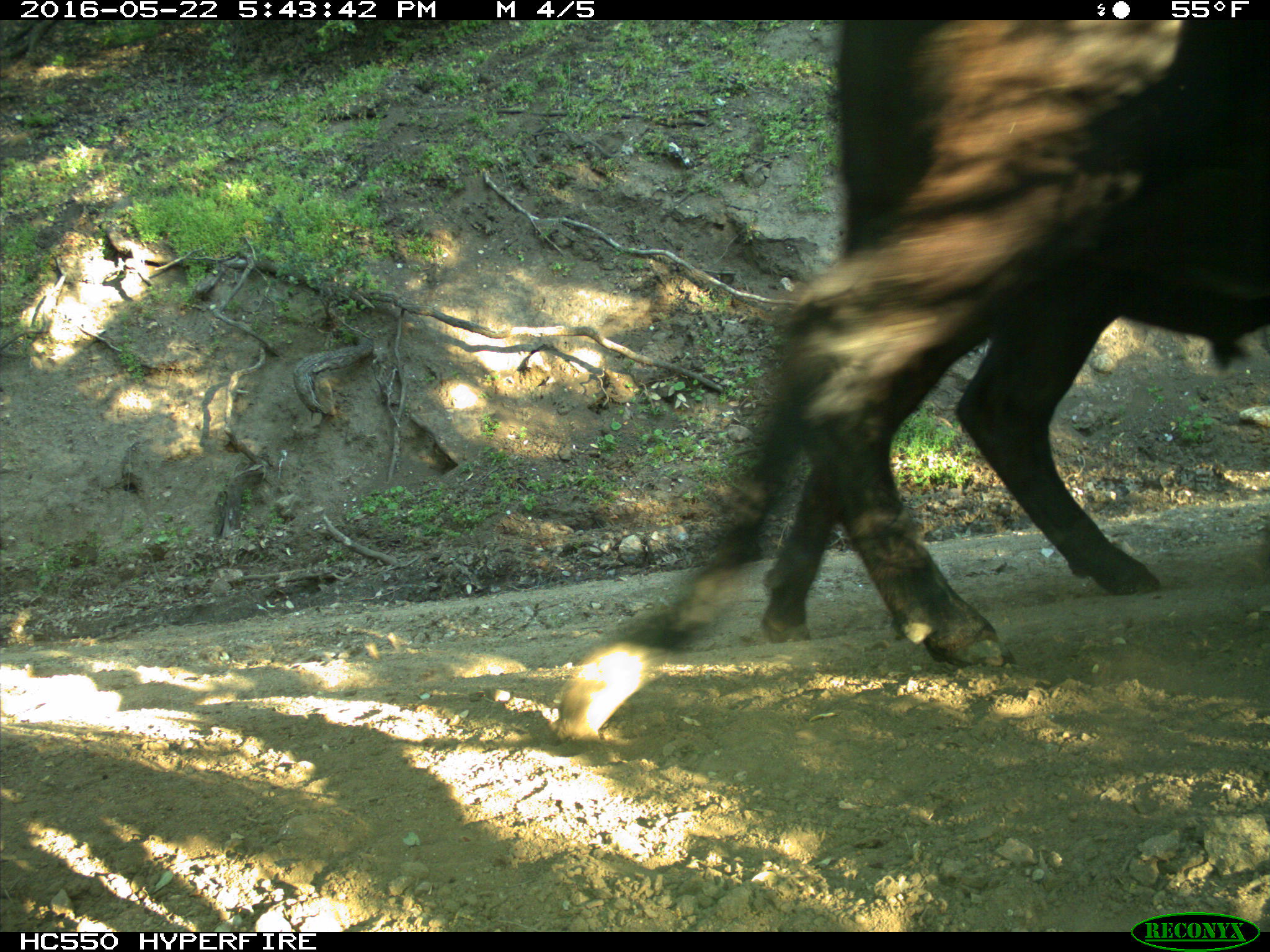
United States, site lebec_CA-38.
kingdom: Animalia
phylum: Chordata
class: Mammalia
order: Artiodactyla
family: Bovidae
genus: Bos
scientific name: Bos taurus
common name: domestic cow